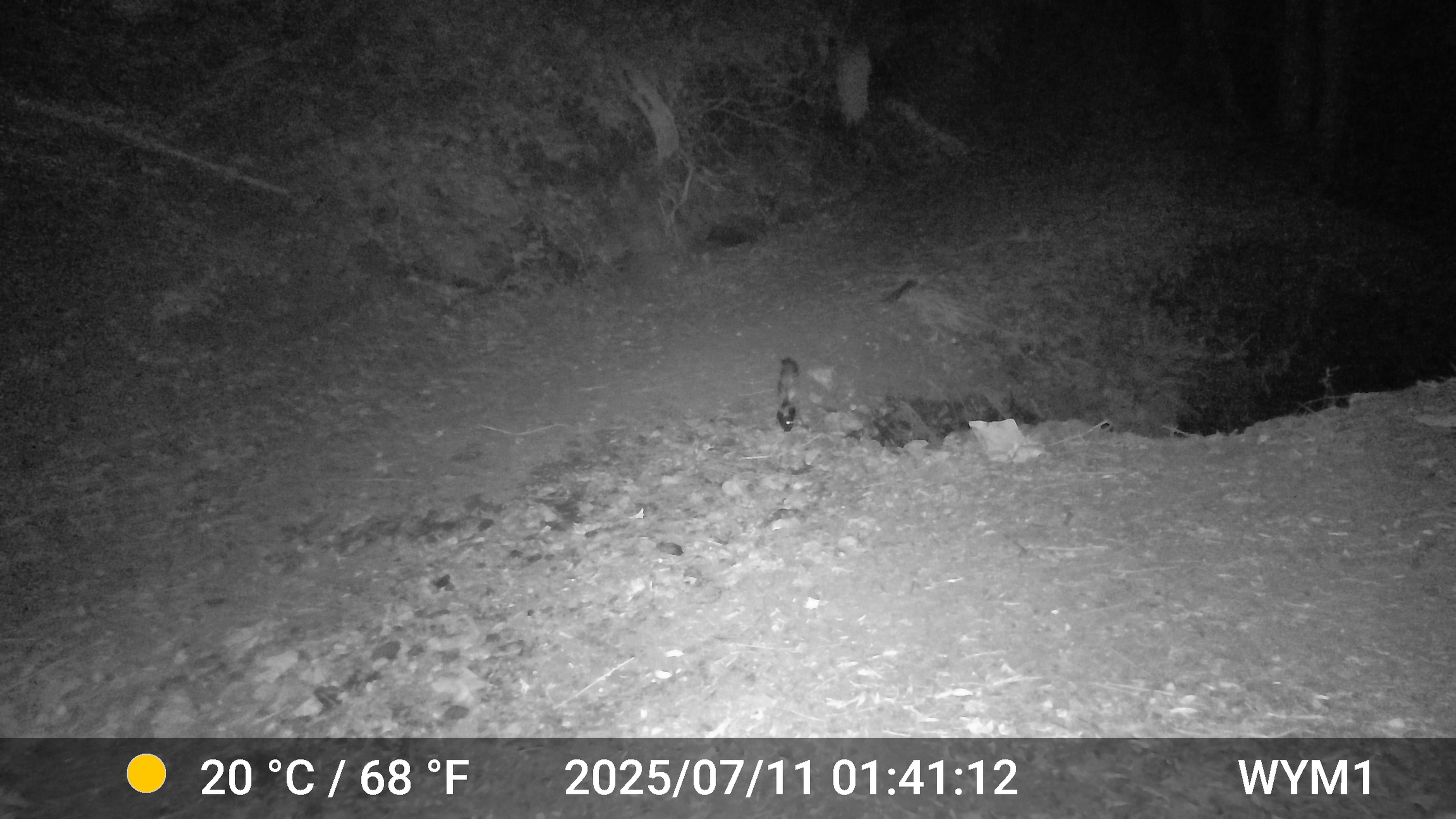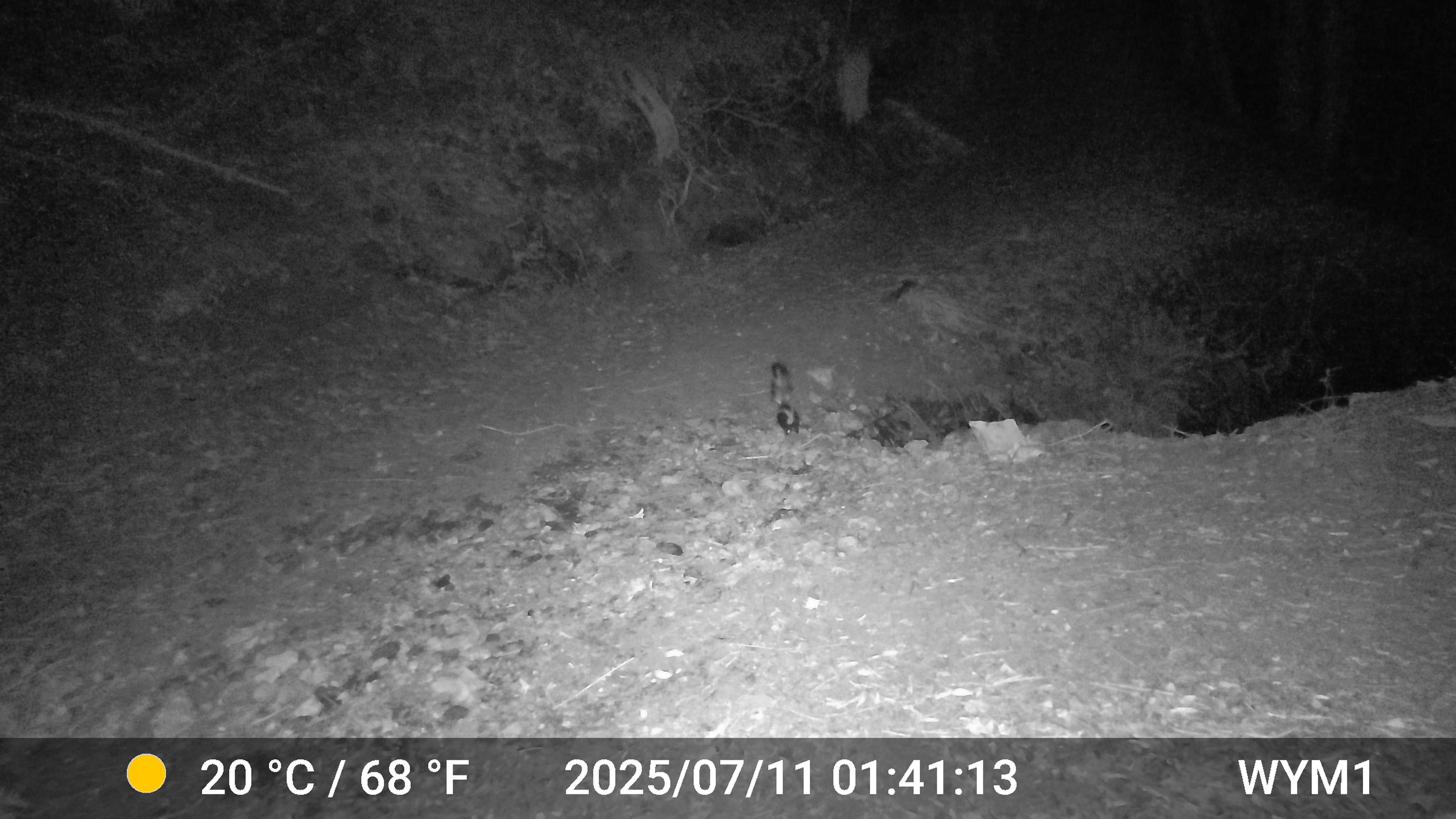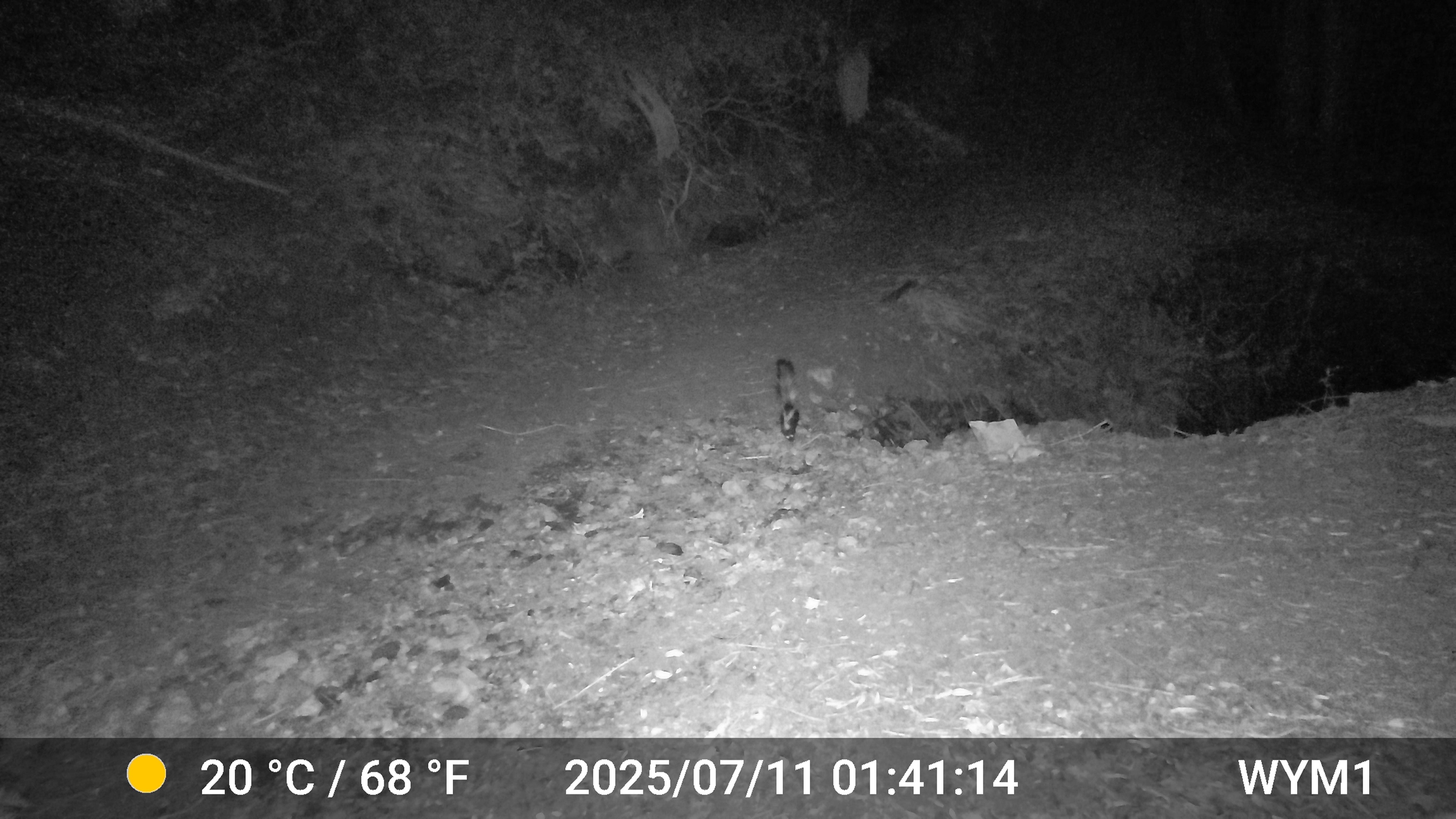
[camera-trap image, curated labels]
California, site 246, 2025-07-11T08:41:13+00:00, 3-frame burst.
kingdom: Animalia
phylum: Chordata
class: Mammalia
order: Carnivora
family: Mephitidae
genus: Mephitis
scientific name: Mephitis mephitis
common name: striped skunk